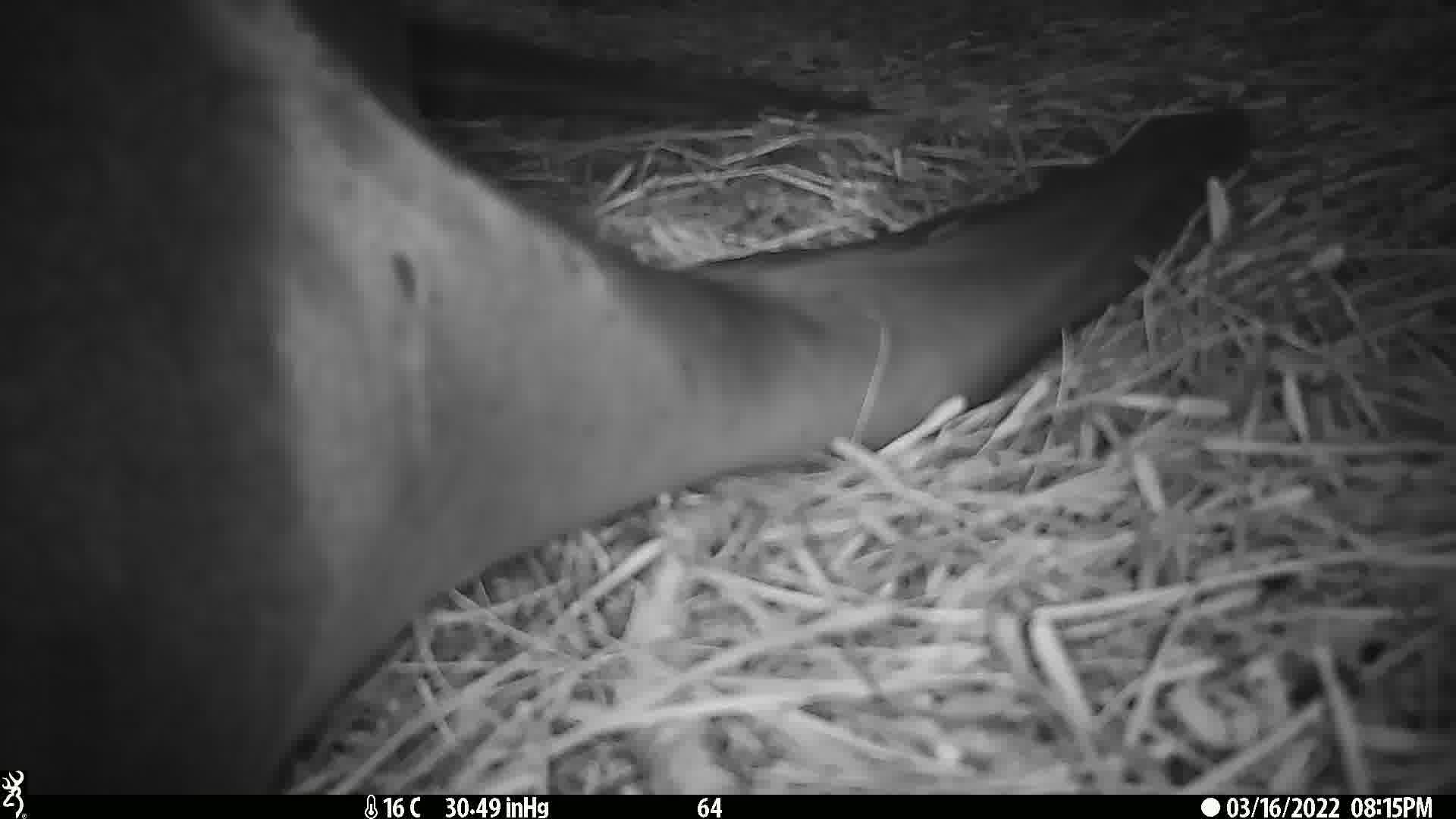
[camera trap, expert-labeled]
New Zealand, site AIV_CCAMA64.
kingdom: Animalia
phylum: Chordata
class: Mammalia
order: Carnivora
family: Otariidae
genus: Phocarctos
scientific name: Phocarctos hookeri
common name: new zealand sea lion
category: sealion